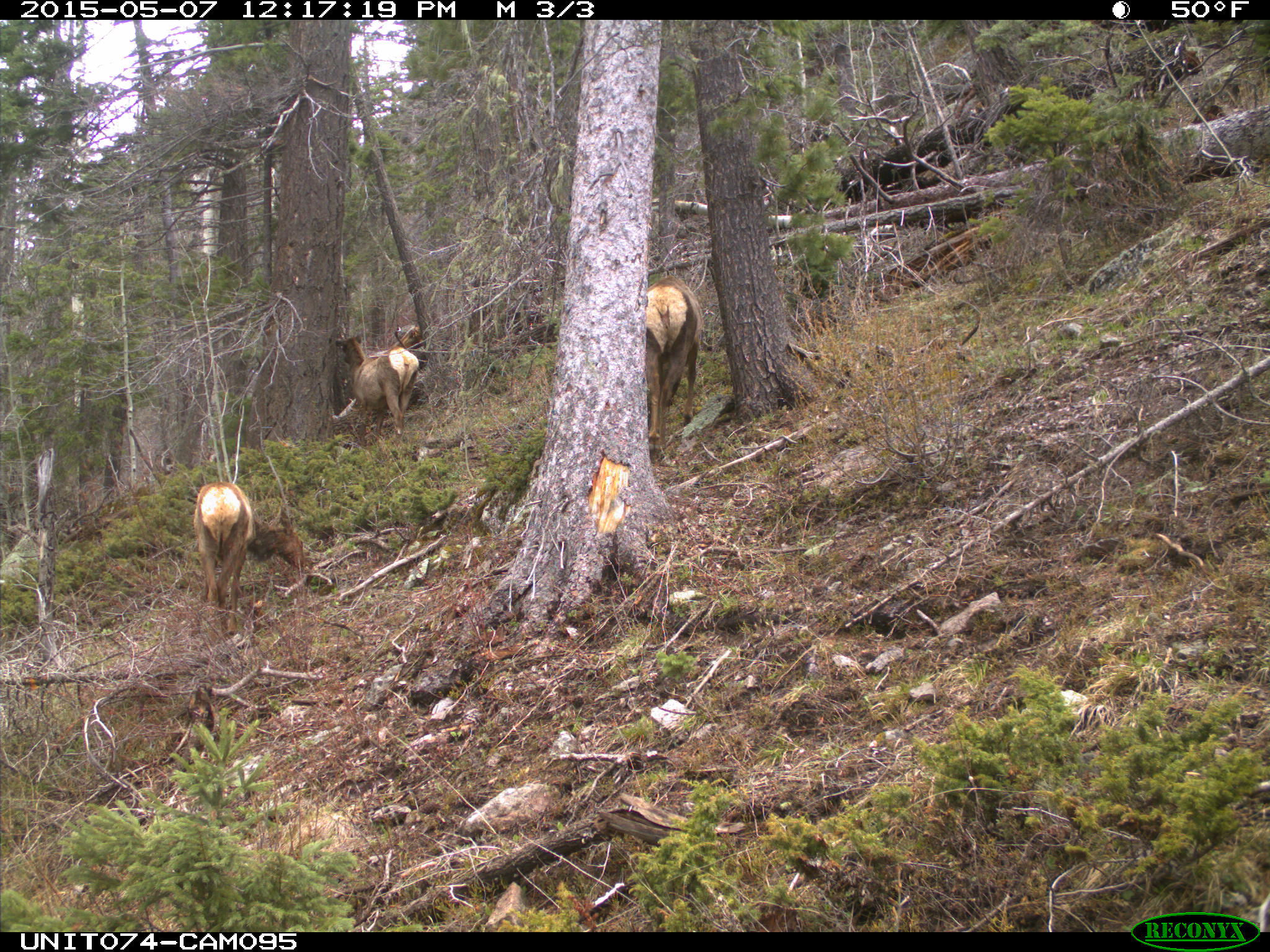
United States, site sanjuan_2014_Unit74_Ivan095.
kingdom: Animalia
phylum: Chordata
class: Mammalia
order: Artiodactyla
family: Cervidae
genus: Cervus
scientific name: Cervus elaphus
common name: red deer